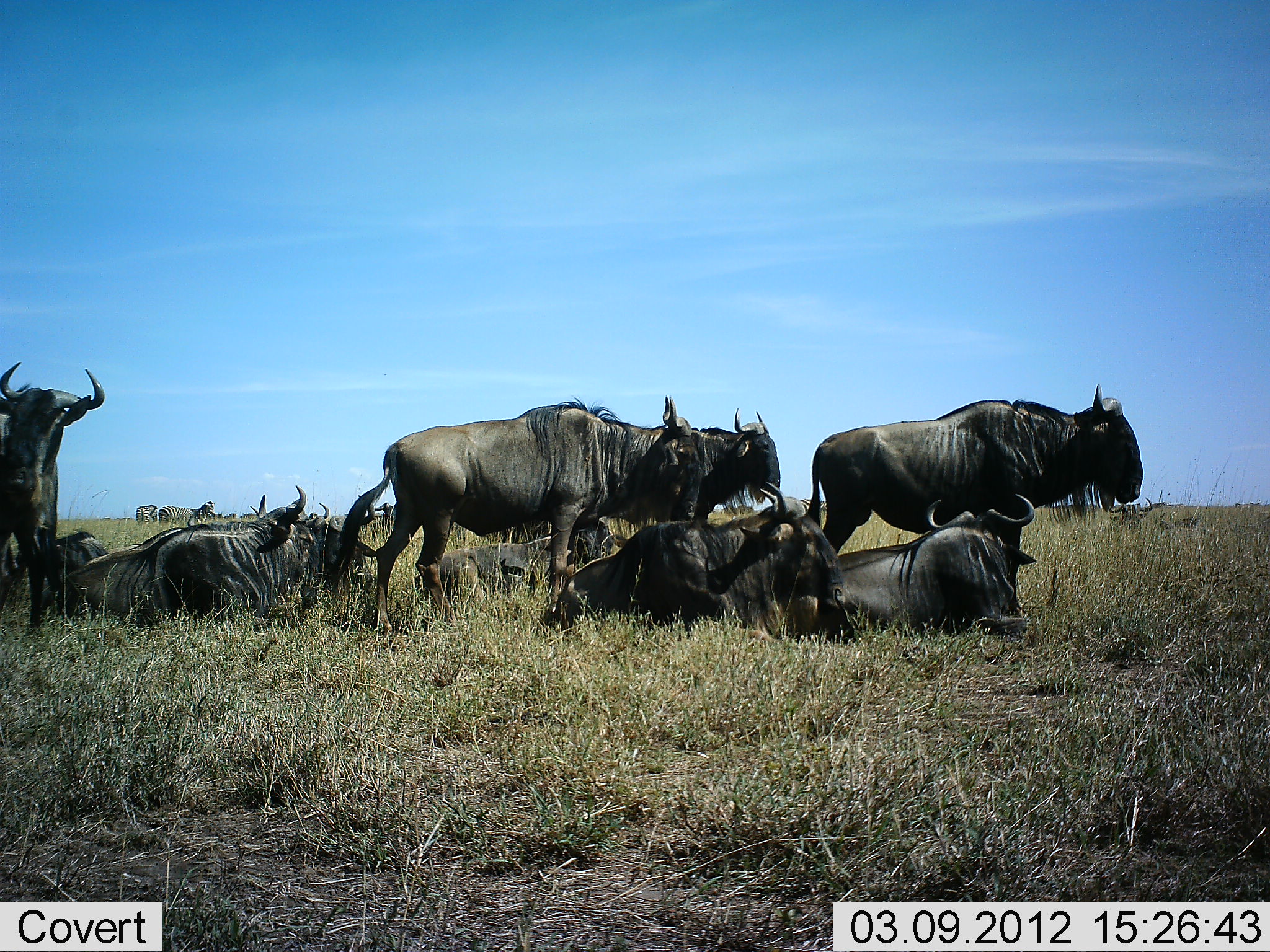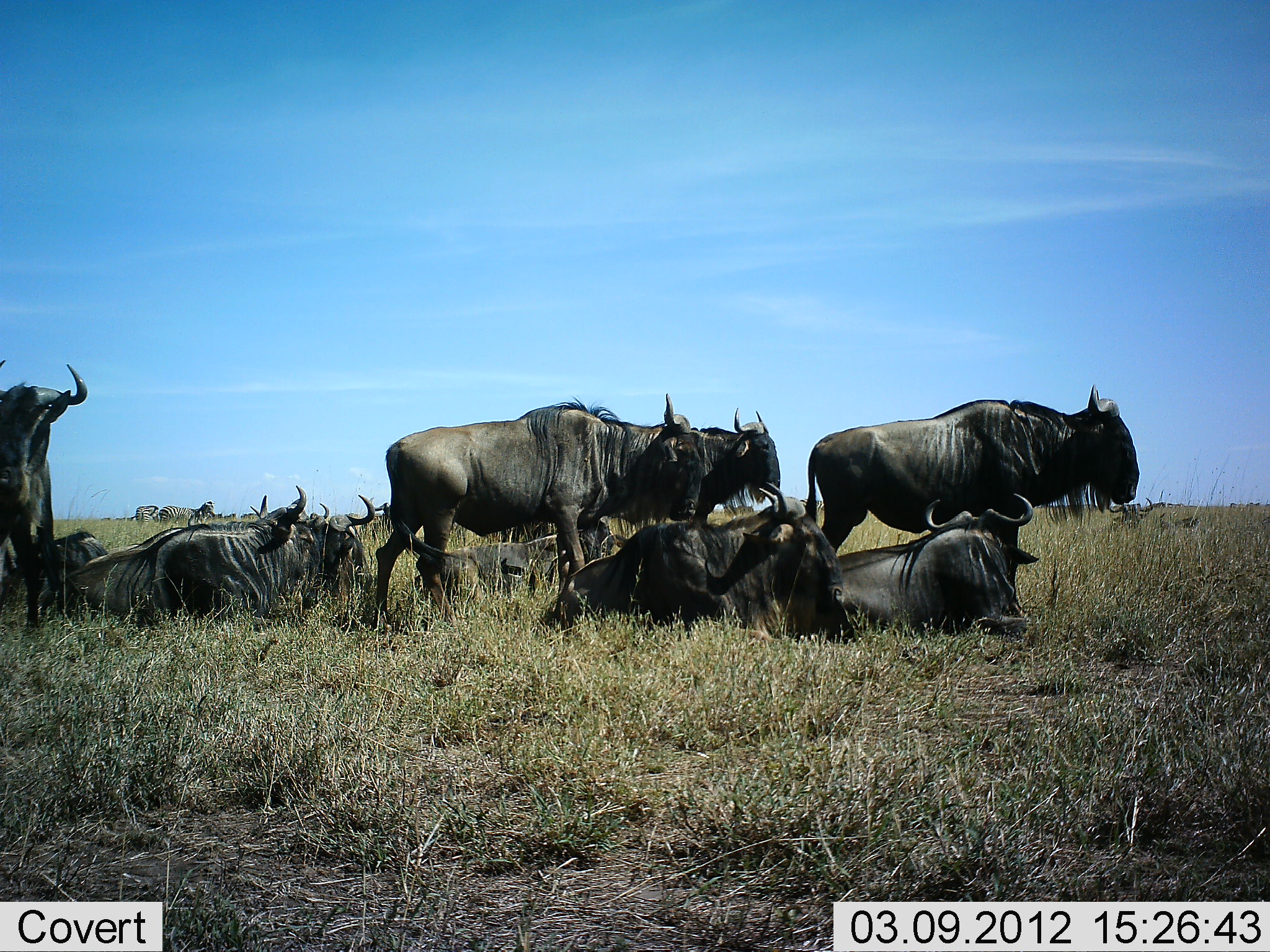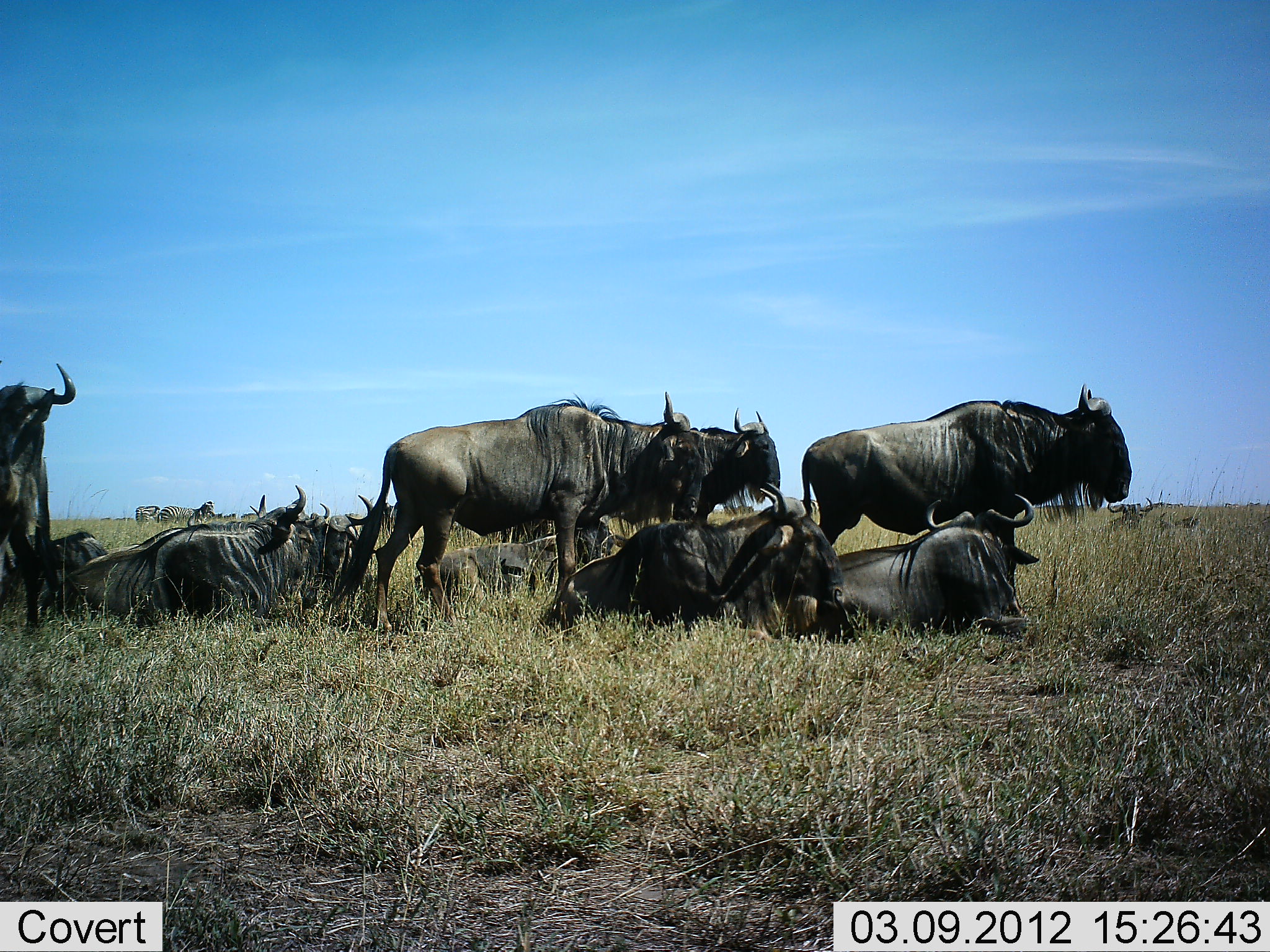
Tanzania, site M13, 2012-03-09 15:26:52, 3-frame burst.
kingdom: Animalia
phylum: Chordata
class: Mammalia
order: Artiodactyla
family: Bovidae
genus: Connochaetes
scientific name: Connochaetes taurinus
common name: blue wildebeest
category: wildebeest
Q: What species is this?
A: Wildebeest (blue wildebeest) (Connochaetes taurinus).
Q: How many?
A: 11-50.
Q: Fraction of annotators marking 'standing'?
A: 61%.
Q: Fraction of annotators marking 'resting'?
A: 96%.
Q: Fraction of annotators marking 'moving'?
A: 9%.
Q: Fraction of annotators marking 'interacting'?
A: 0%.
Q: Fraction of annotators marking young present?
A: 0%.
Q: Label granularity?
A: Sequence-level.